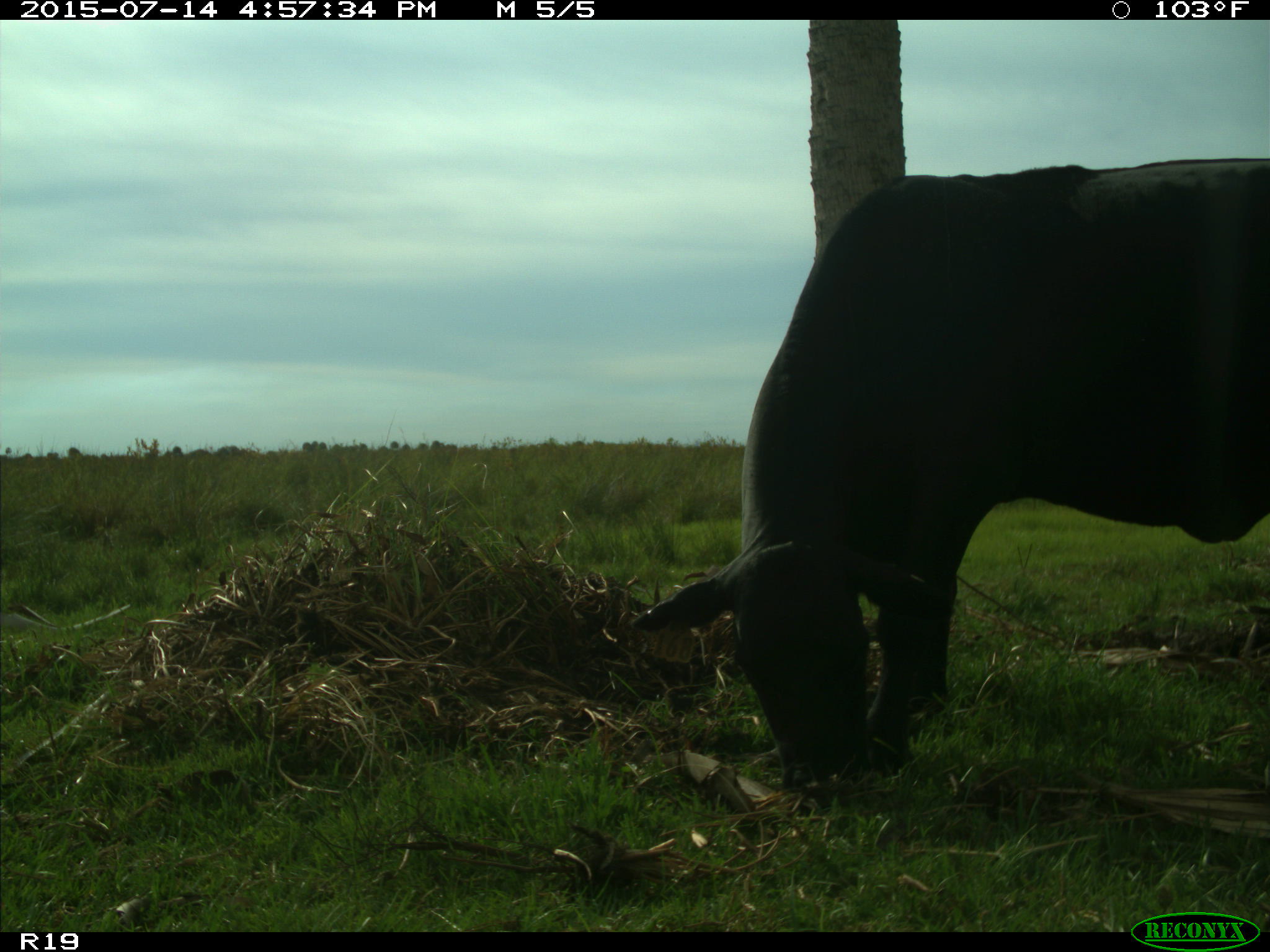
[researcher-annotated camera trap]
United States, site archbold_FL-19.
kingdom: Animalia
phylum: Chordata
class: Mammalia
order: Artiodactyla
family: Bovidae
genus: Bos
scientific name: Bos taurus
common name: domestic cow